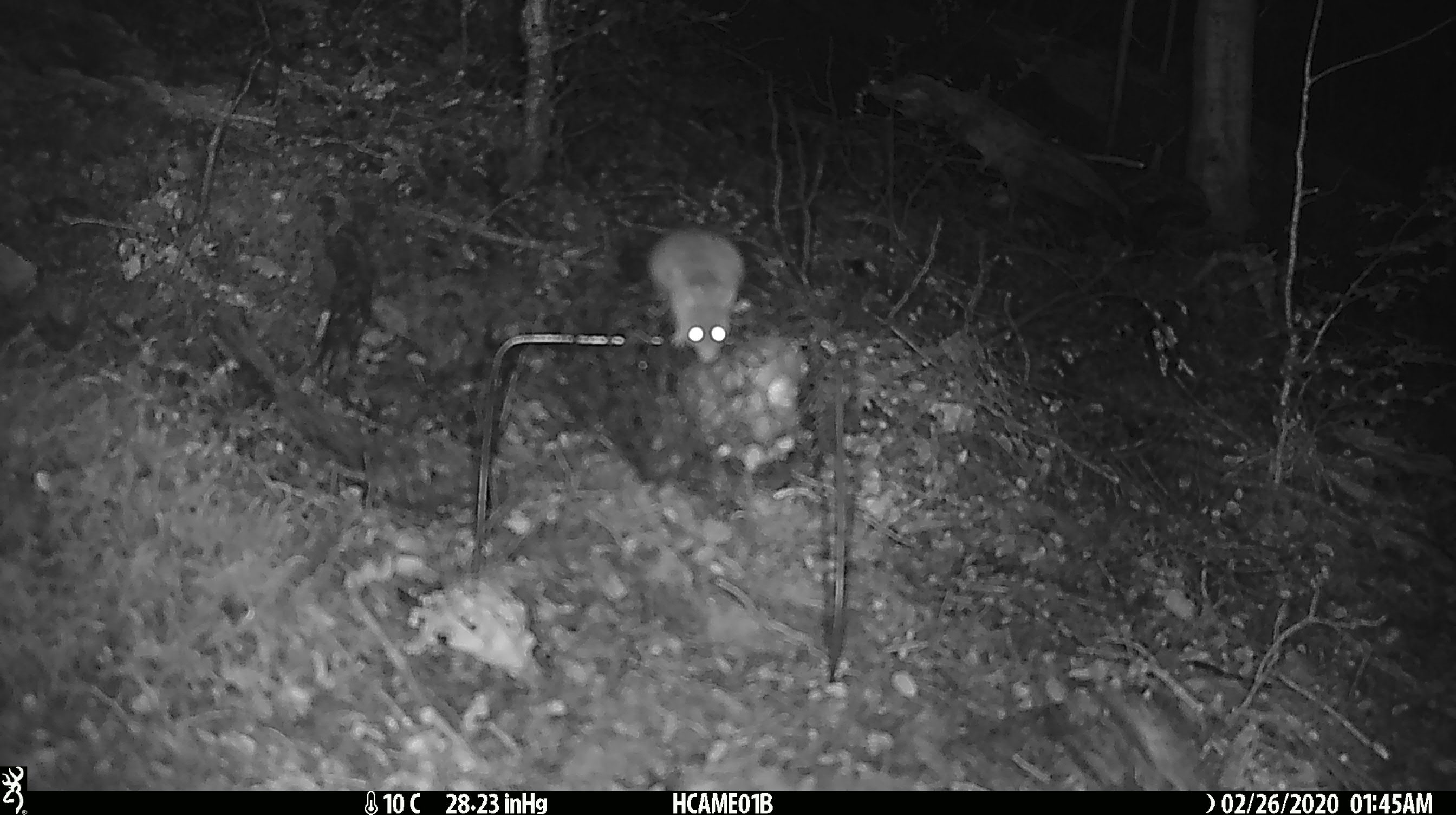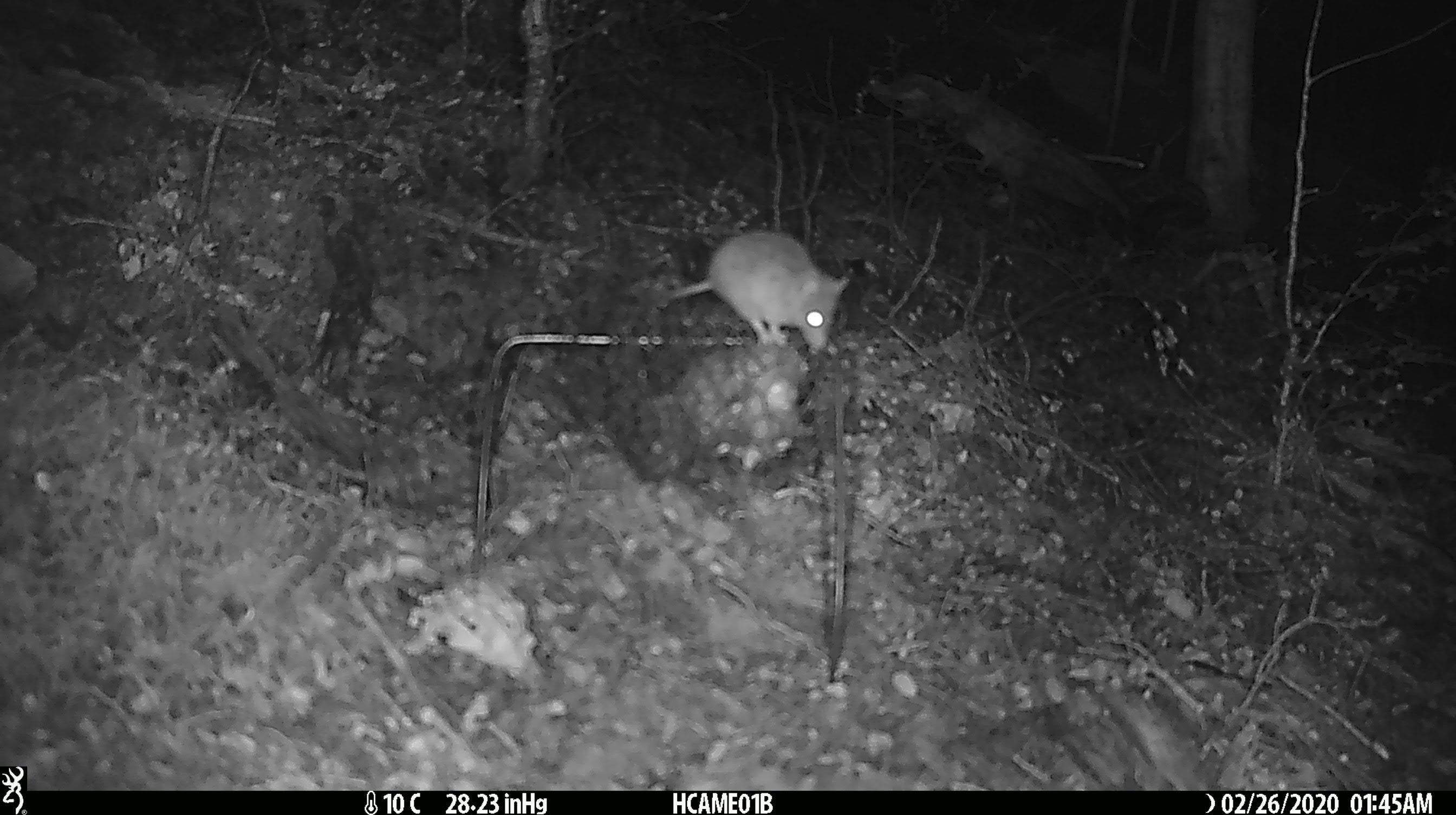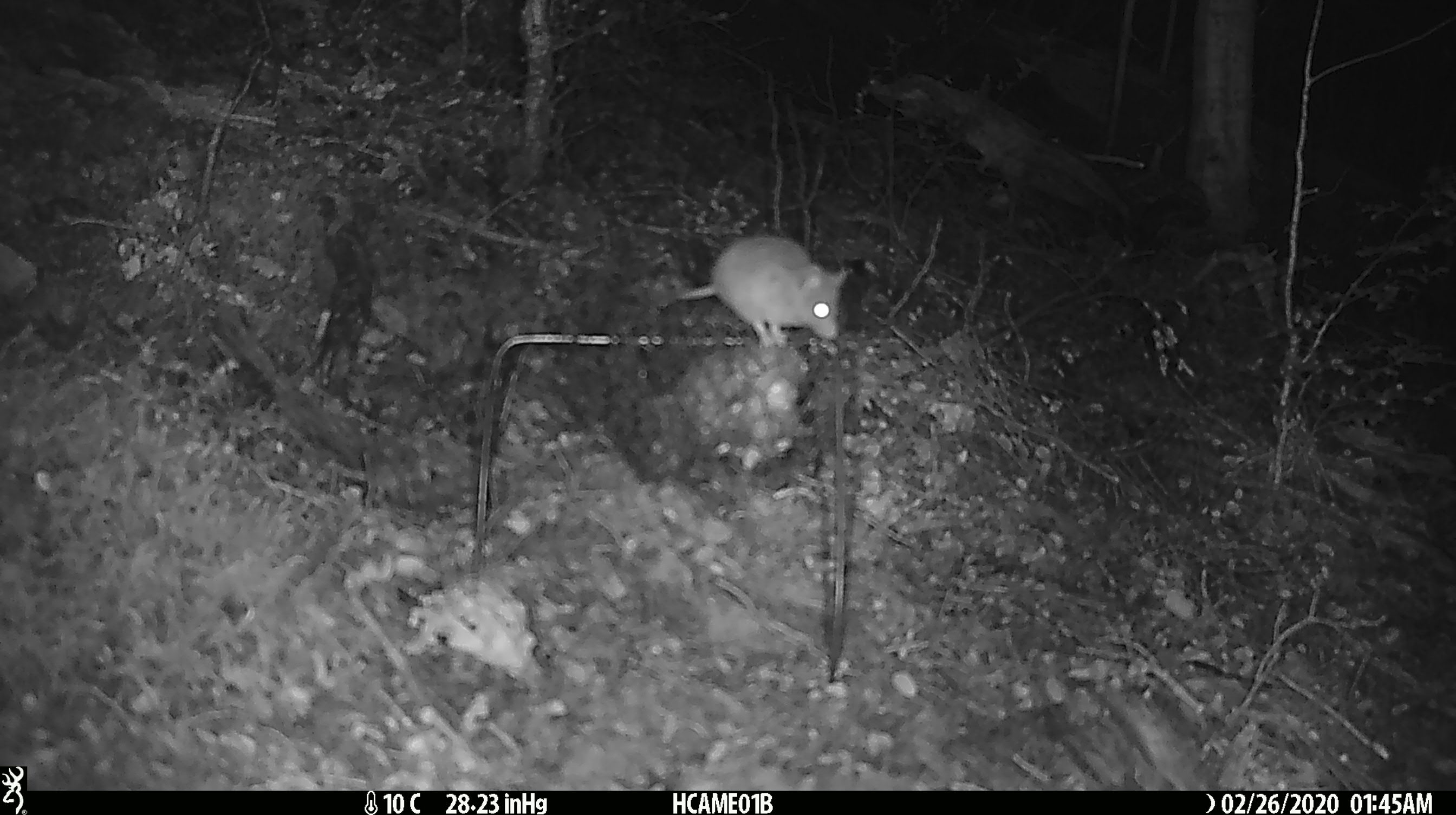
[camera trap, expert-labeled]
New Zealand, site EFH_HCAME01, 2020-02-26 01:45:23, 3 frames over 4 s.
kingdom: Animalia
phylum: Chordata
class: Mammalia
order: Rodentia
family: Muridae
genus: Mus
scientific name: Mus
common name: mouse